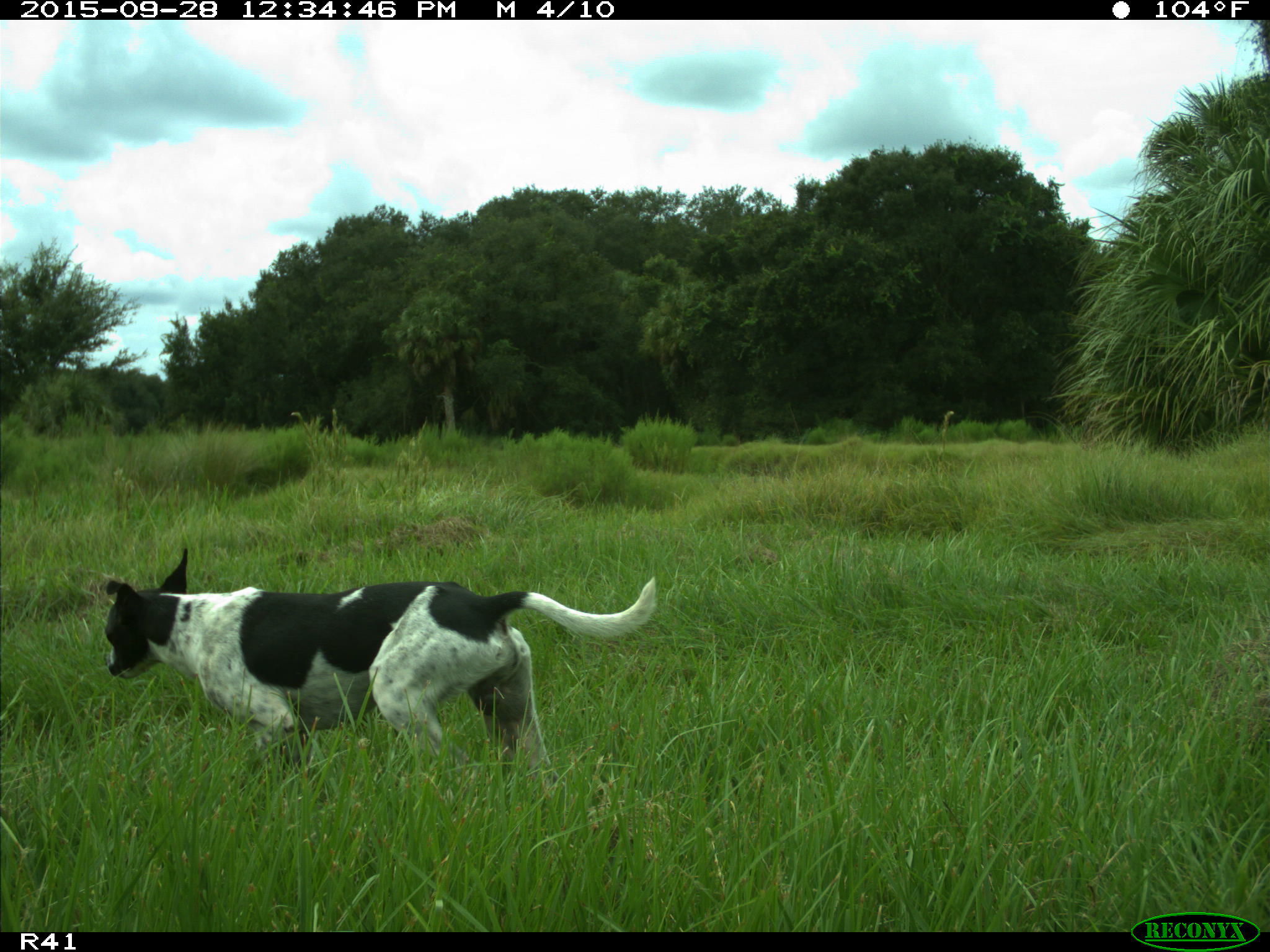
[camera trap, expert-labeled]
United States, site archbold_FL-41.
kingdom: Animalia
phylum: Chordata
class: Mammalia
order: Carnivora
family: Canidae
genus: Canis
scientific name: Canis familiaris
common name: domestic dog